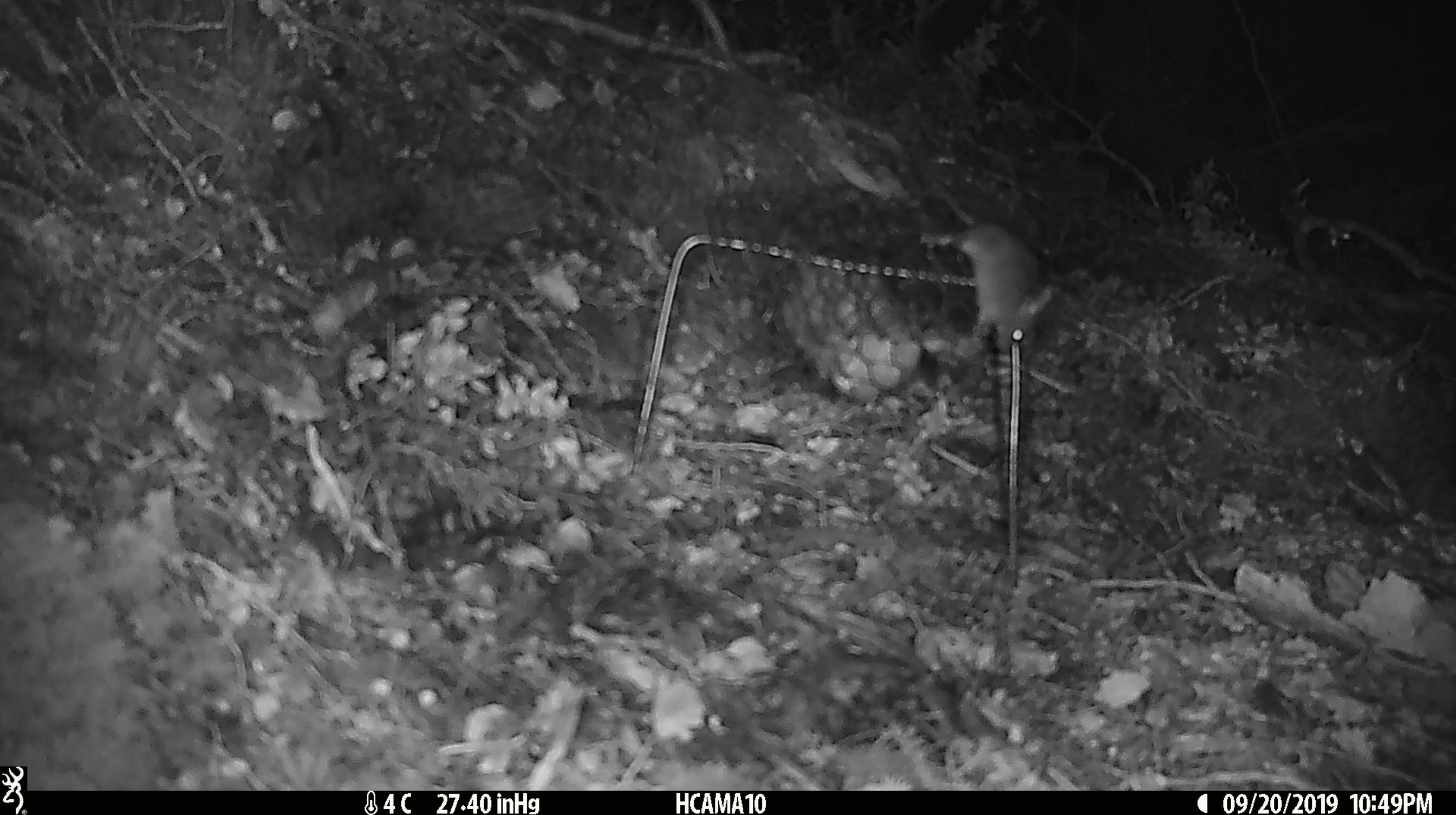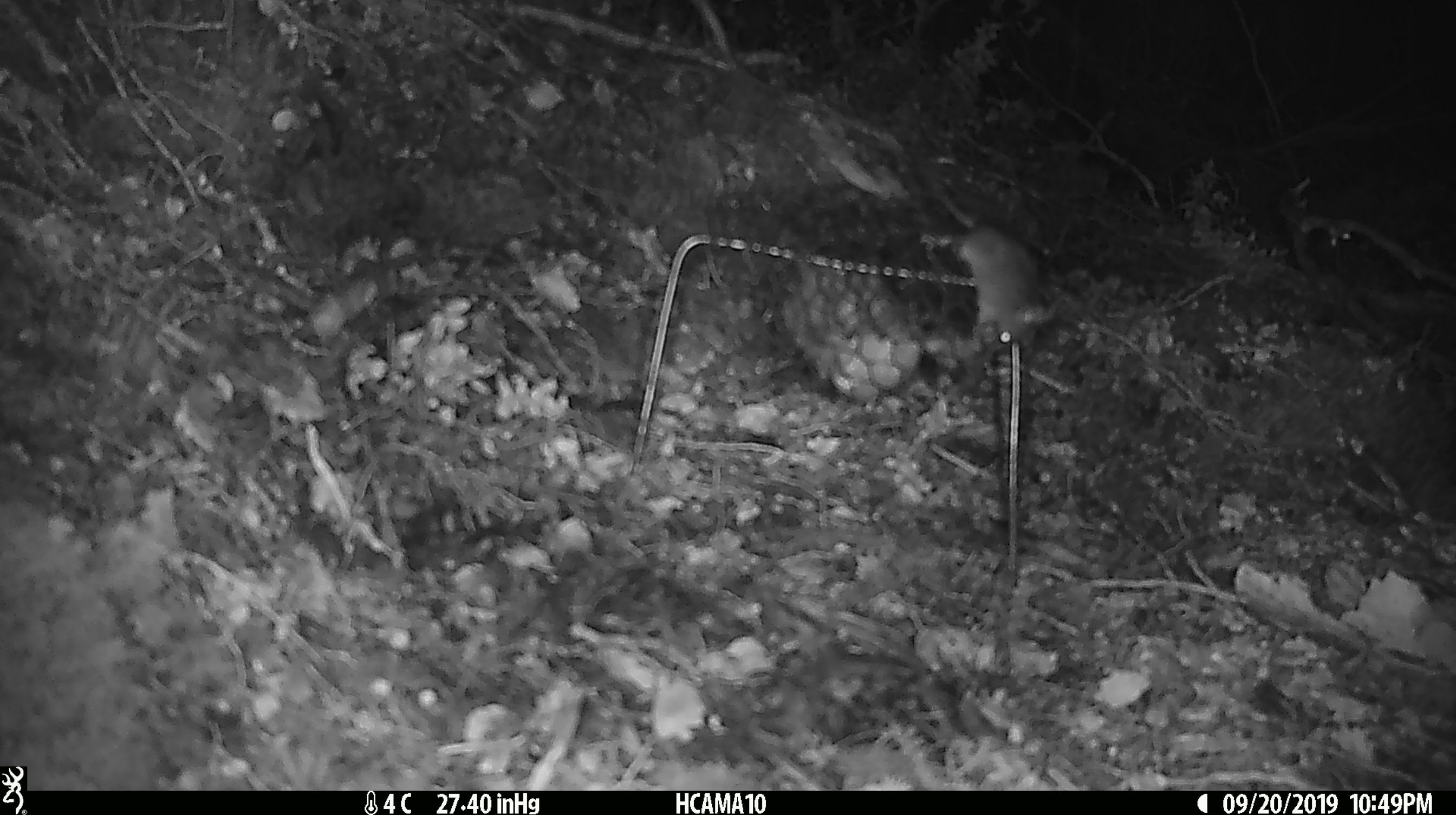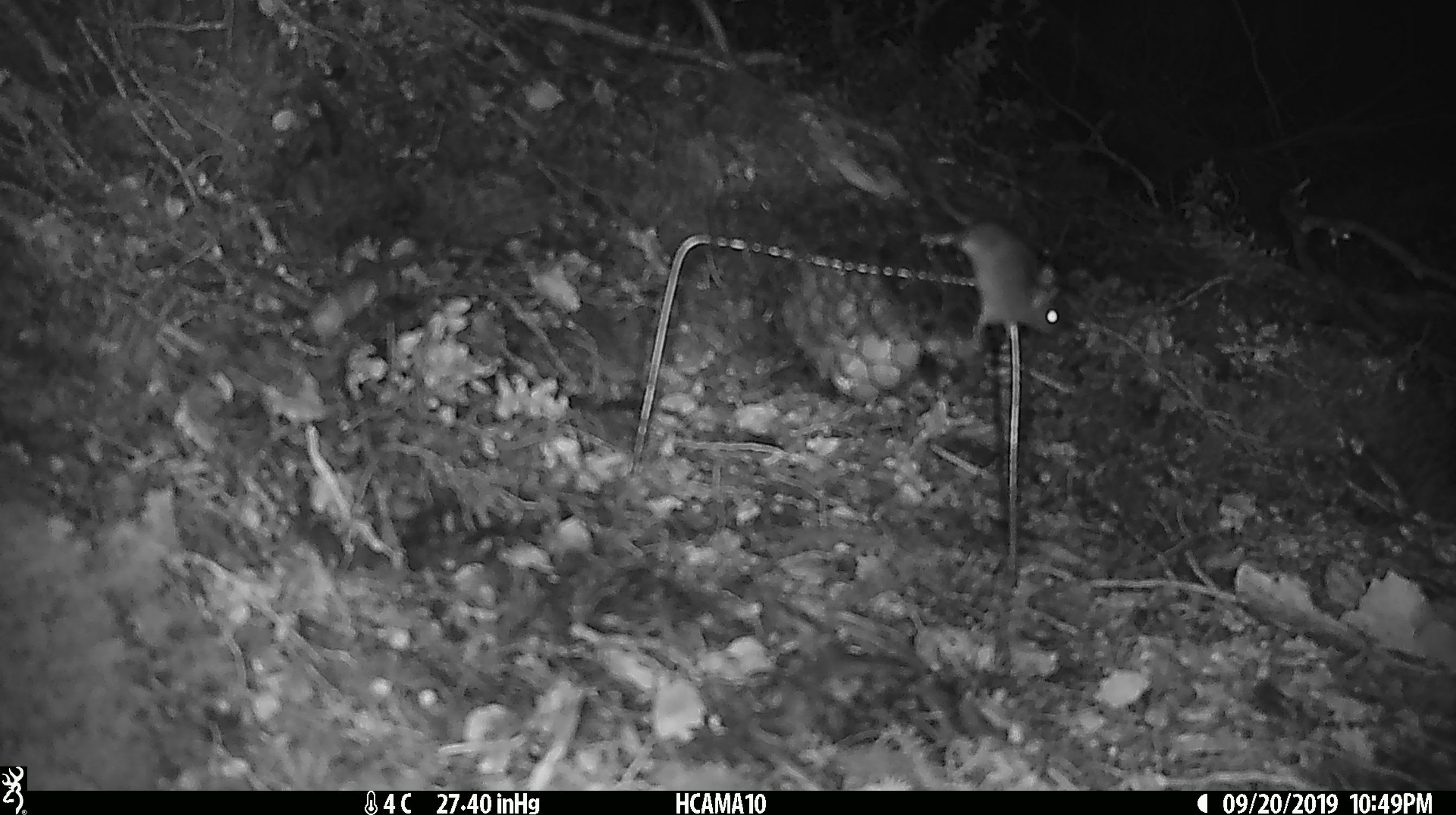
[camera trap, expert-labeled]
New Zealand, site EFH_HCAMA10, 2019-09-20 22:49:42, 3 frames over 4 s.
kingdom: Animalia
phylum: Chordata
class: Mammalia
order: Rodentia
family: Muridae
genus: Mus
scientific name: Mus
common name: mouse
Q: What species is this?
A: Mouse (Mus).